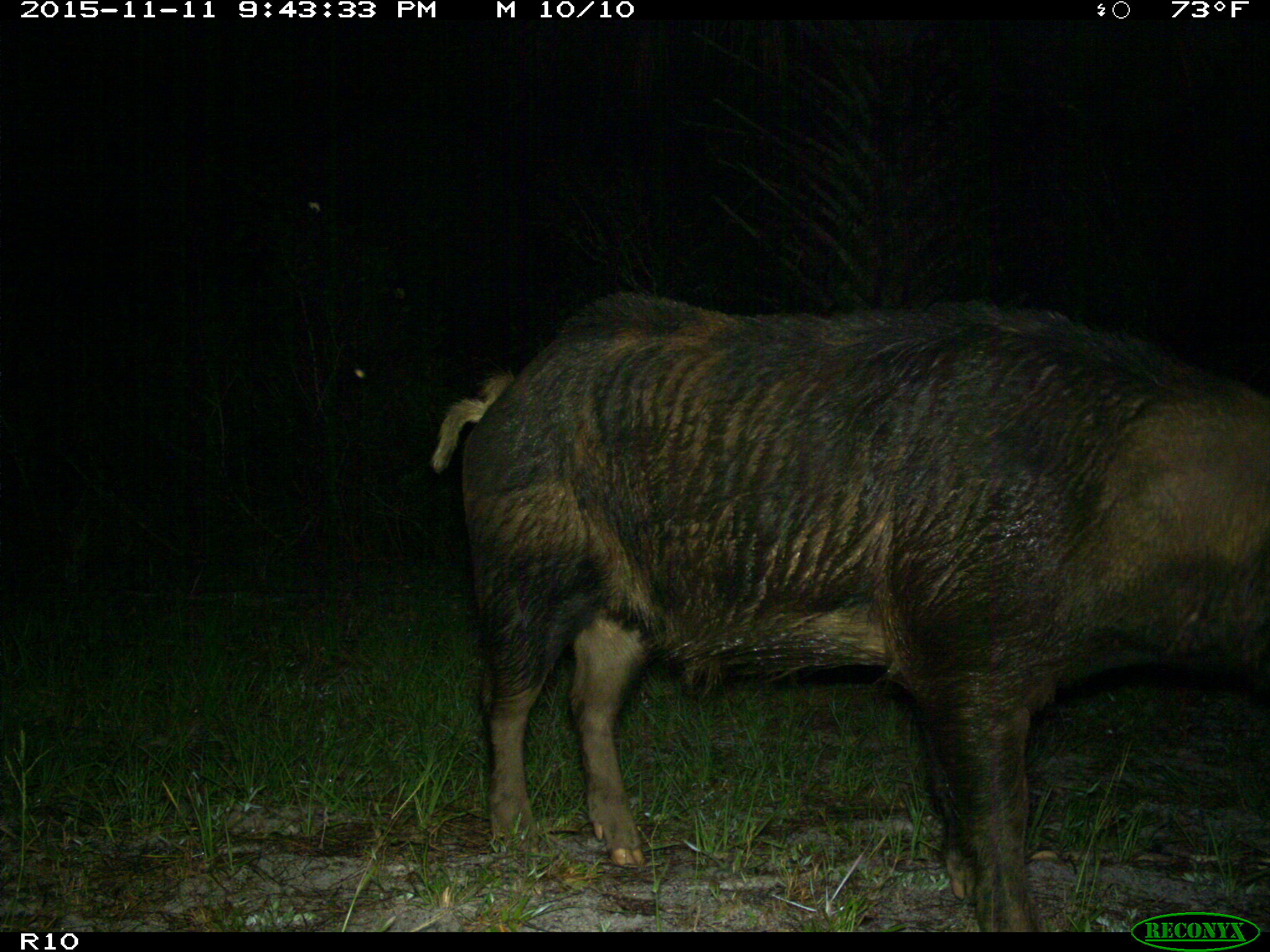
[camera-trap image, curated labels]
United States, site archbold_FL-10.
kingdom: Animalia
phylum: Chordata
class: Mammalia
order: Artiodactyla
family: Suidae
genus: Sus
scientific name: Sus scrofa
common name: wild boar